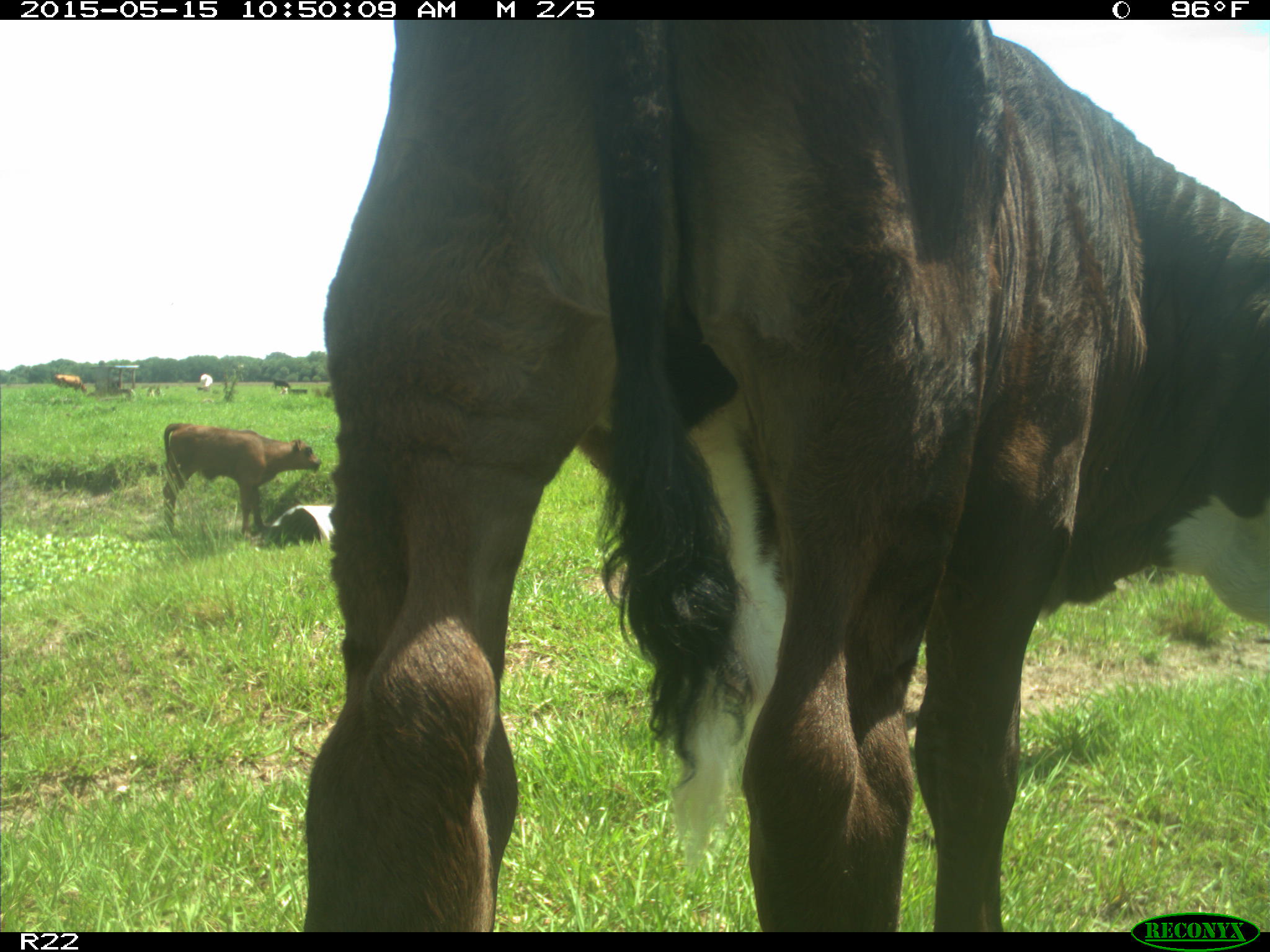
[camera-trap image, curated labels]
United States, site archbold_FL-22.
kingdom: Animalia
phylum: Chordata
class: Mammalia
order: Artiodactyla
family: Bovidae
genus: Bos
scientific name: Bos taurus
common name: domestic cow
Bos taurus (domestic cow).